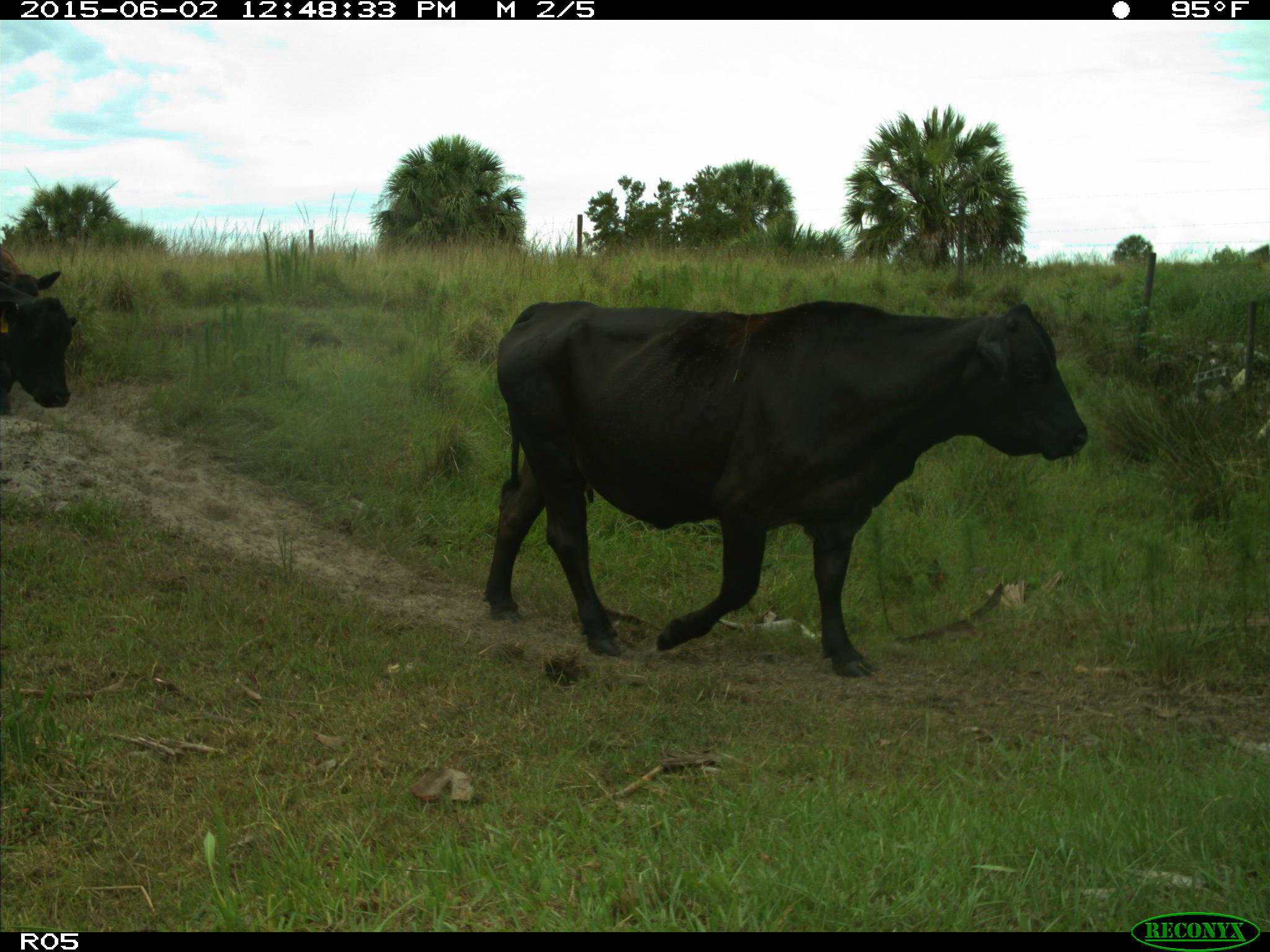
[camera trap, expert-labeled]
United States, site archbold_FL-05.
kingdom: Animalia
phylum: Chordata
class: Mammalia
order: Artiodactyla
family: Bovidae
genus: Bos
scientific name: Bos taurus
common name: domestic cow